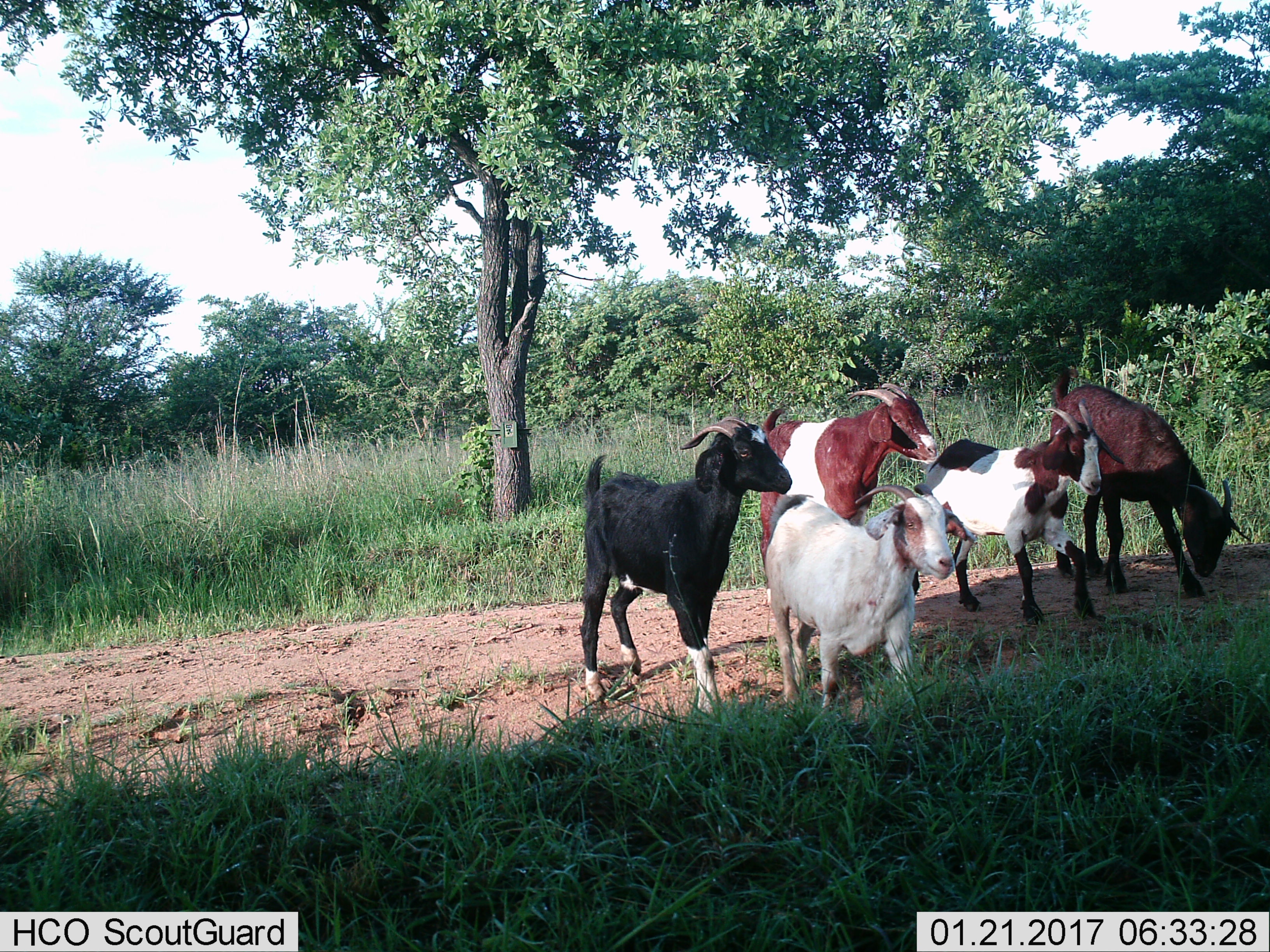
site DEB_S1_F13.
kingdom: Animalia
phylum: Chordata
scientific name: Vertebrata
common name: domestic animal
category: domesticanimal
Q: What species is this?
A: Domesticanimal (domestic animal) (Vertebrata).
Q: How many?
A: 5.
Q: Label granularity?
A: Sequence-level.